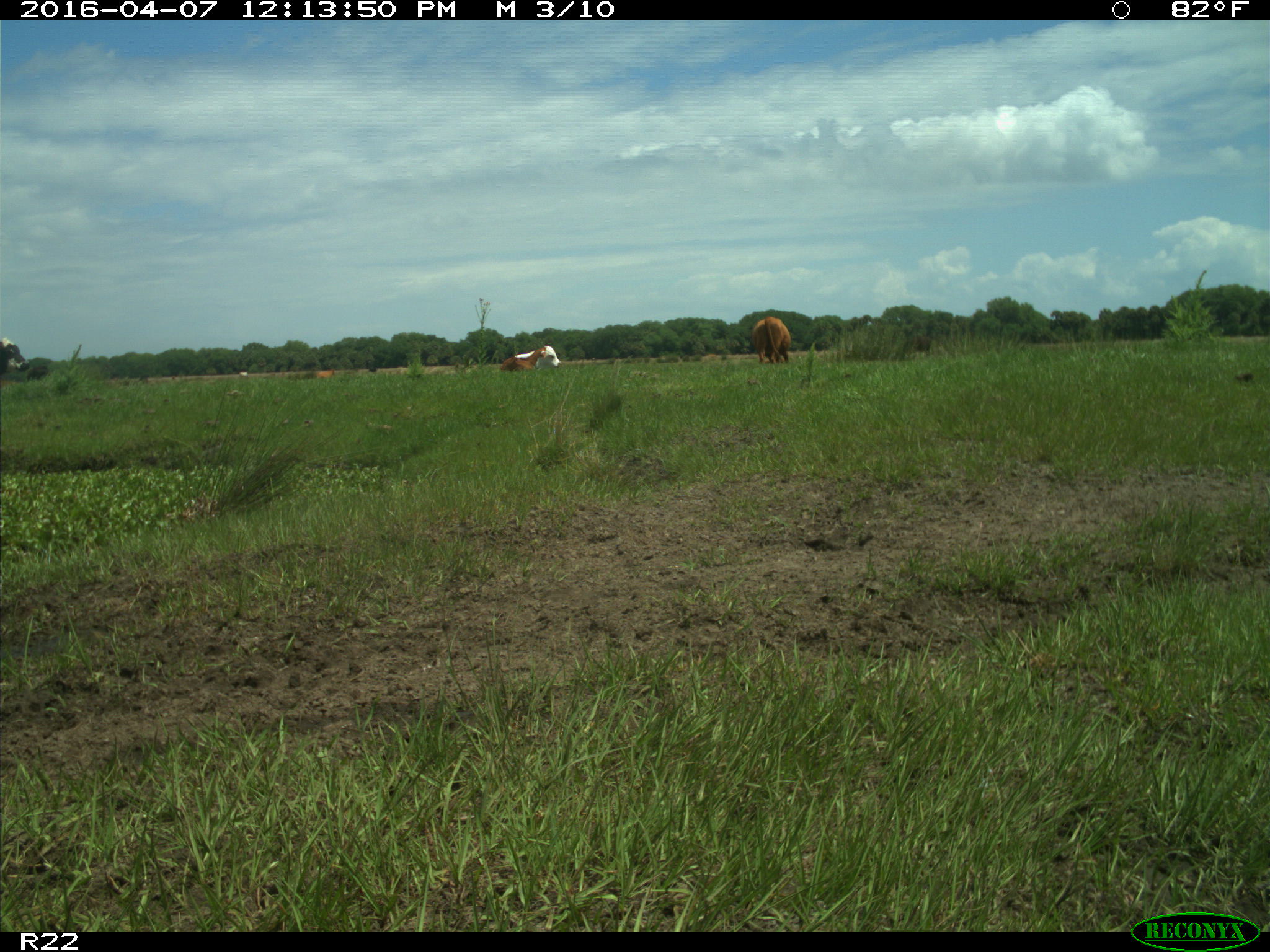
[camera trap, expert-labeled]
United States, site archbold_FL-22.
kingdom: Animalia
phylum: Chordata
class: Mammalia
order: Artiodactyla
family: Bovidae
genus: Bos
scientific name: Bos taurus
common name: domestic cow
Bos taurus (domestic cow).